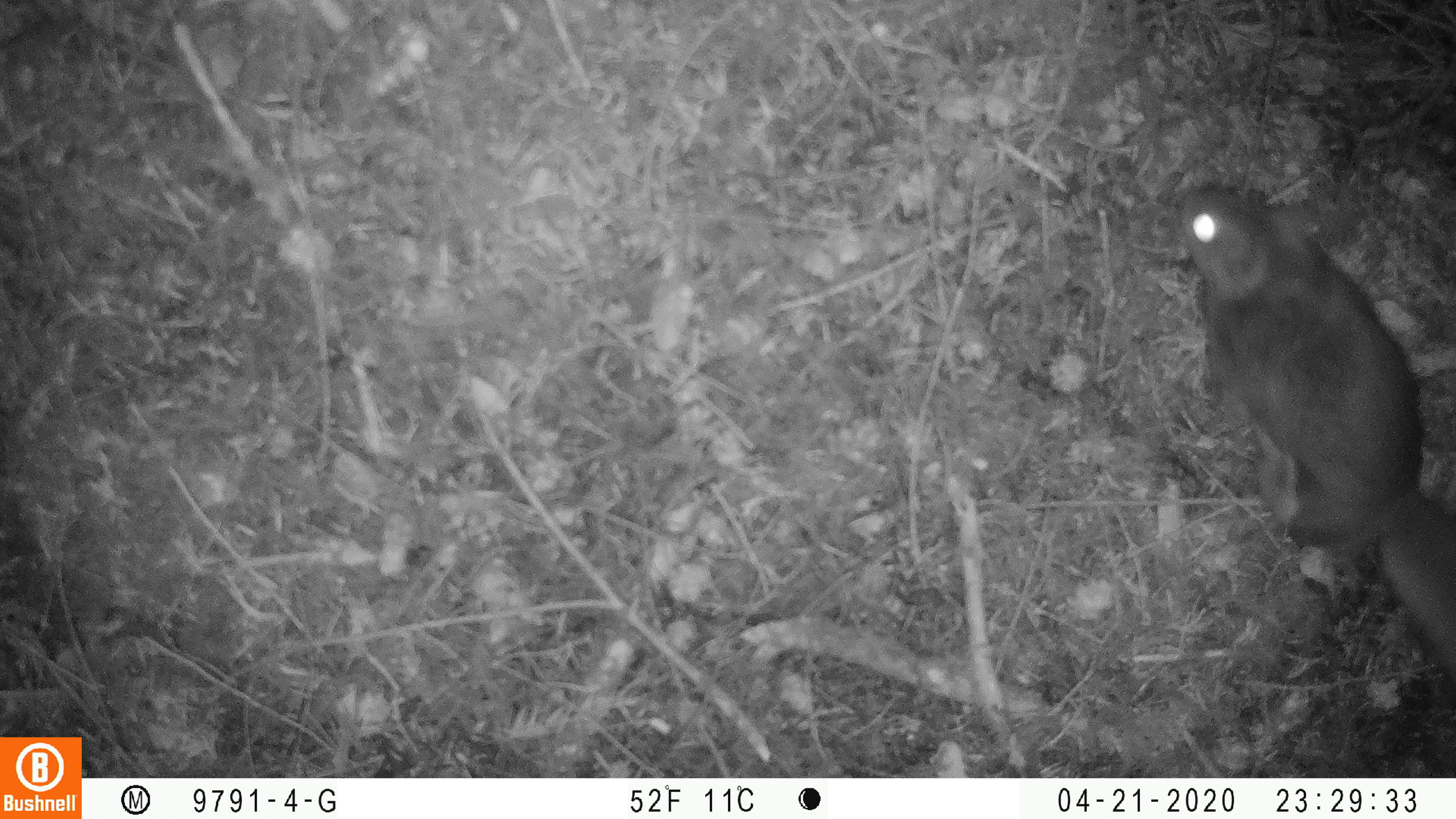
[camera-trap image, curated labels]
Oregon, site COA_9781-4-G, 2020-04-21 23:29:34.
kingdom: Animalia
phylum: Chordata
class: Mammalia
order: Rodentia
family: Sciuridae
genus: Glaucomys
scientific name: Glaucomys oregonensis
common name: humboldt's flying squirrel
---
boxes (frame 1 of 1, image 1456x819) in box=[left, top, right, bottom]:
humboldt's flying squirrel: box=[1160, 160, 1453, 690]